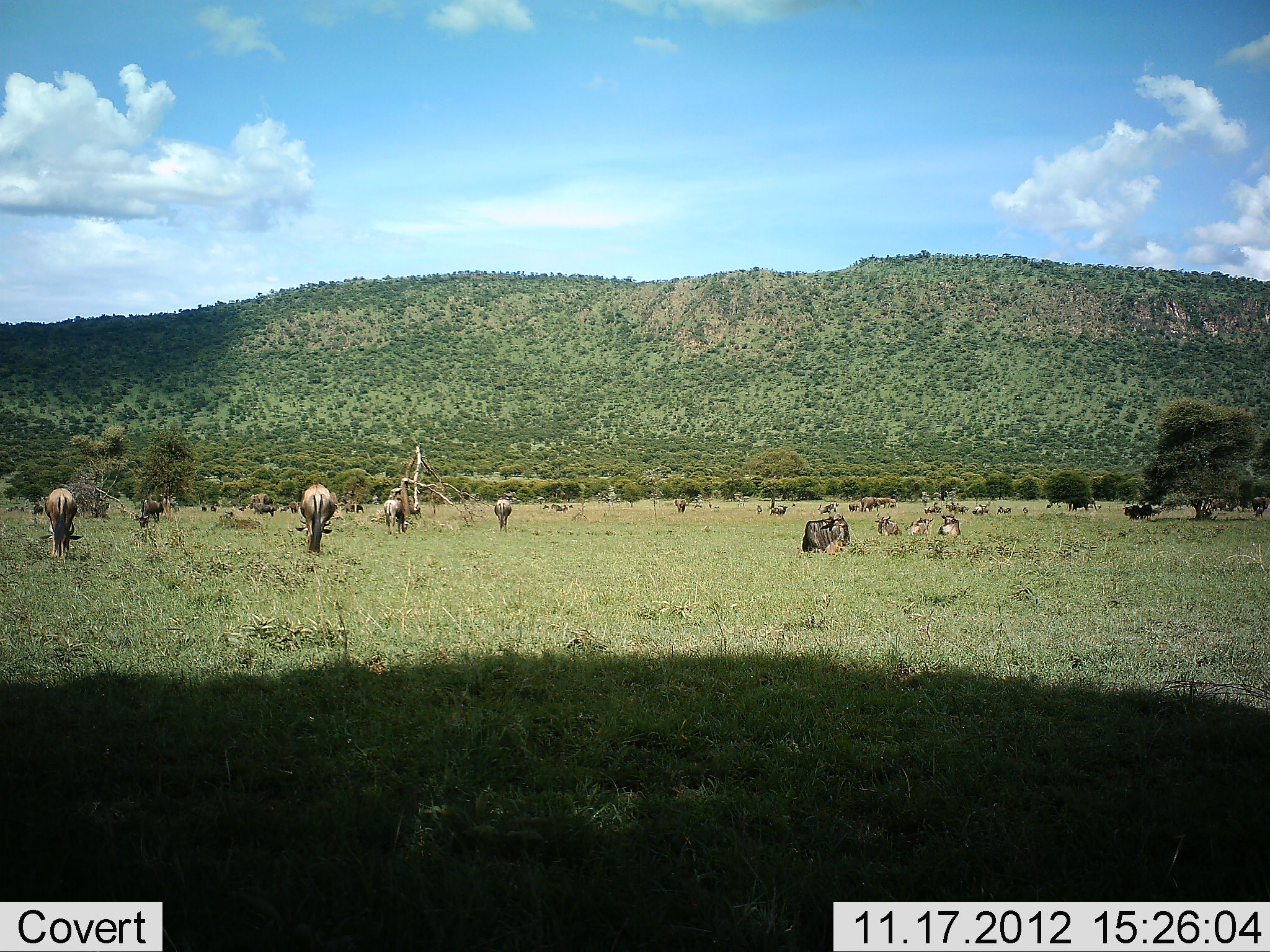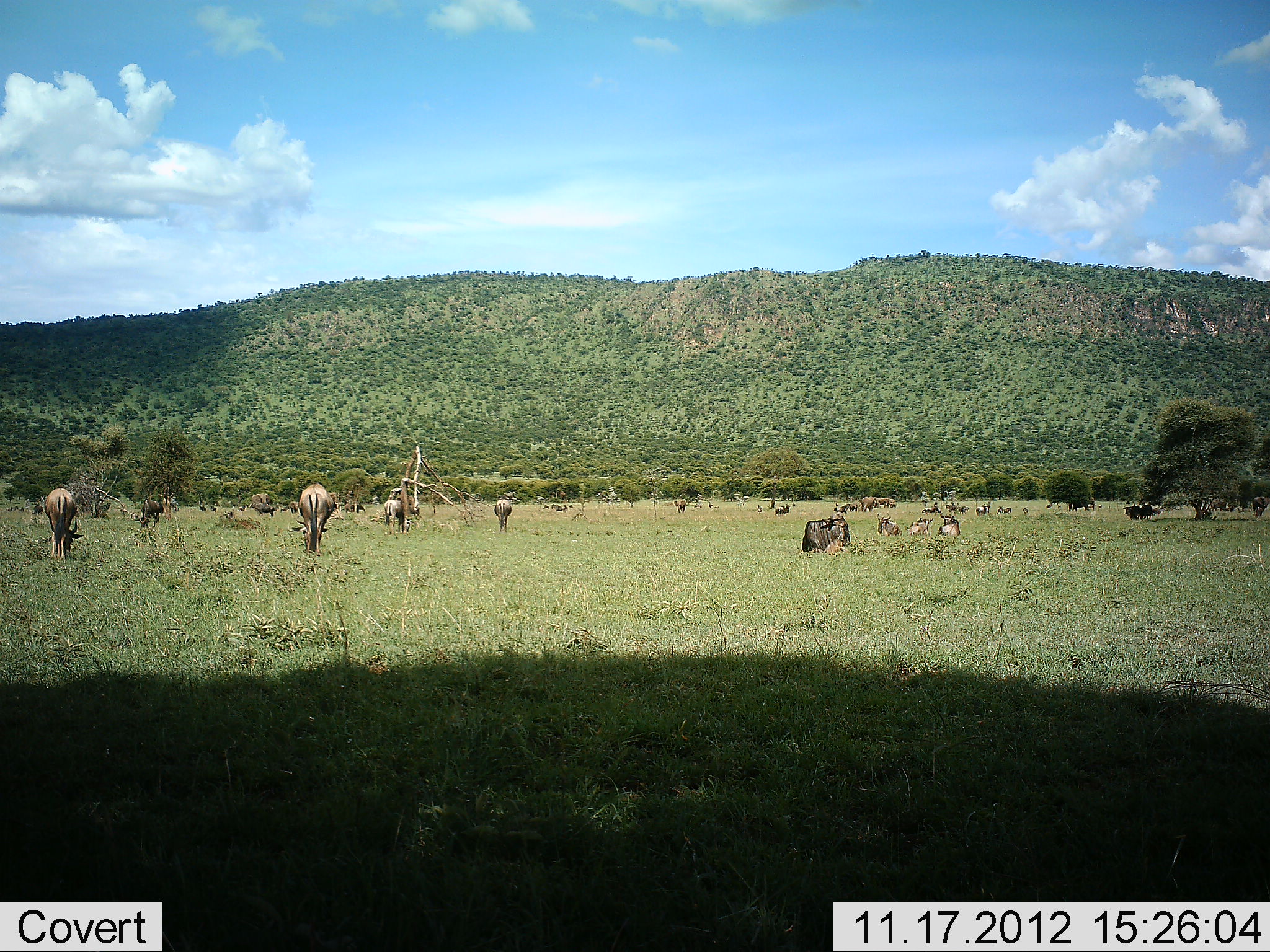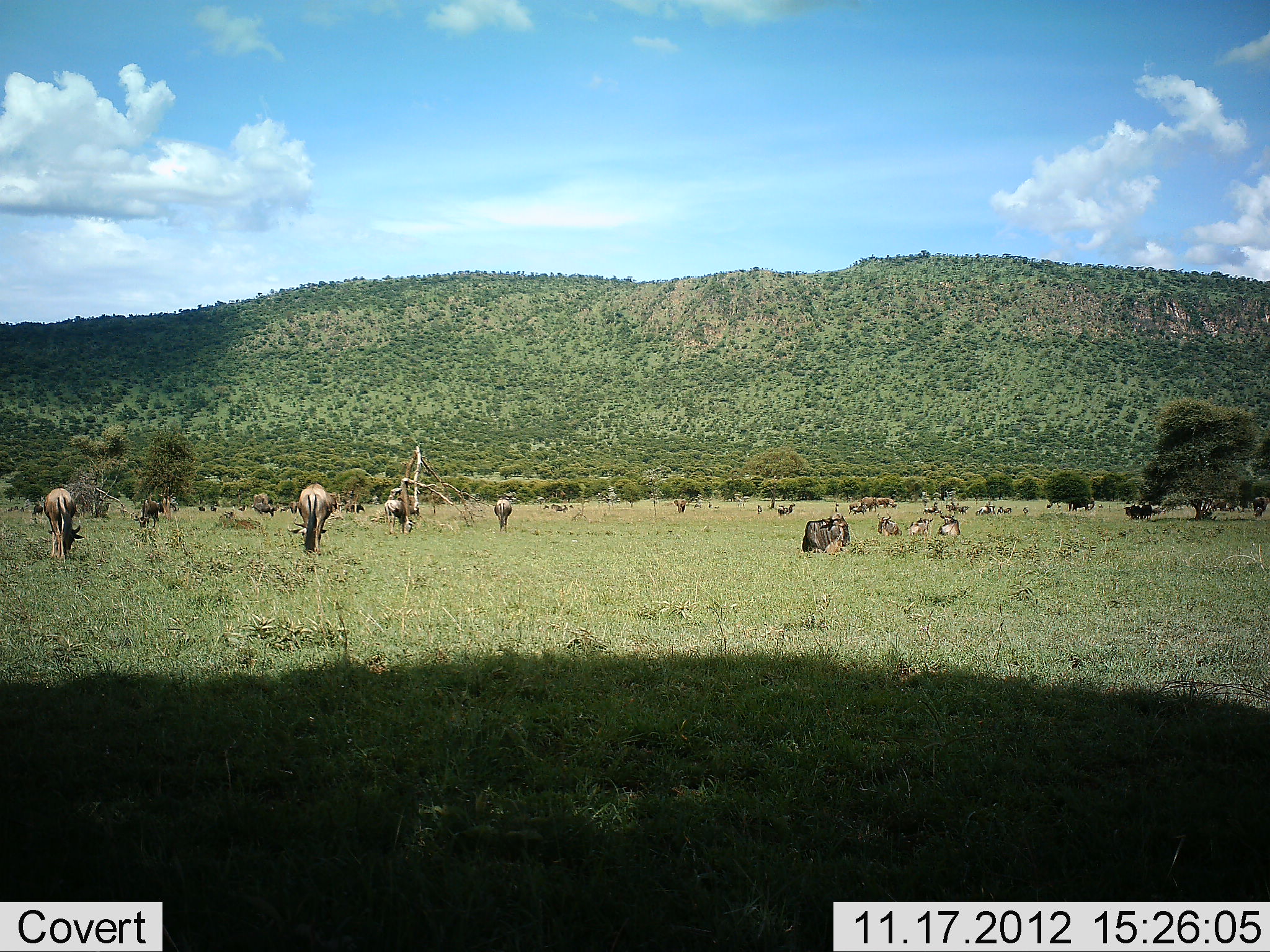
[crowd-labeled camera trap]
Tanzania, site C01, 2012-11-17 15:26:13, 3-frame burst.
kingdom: Animalia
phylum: Chordata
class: Mammalia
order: Artiodactyla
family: Bovidae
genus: Connochaetes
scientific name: Connochaetes taurinus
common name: blue wildebeest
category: wildebeest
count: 11-50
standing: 64%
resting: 64%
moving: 45%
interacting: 0%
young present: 0%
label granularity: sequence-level